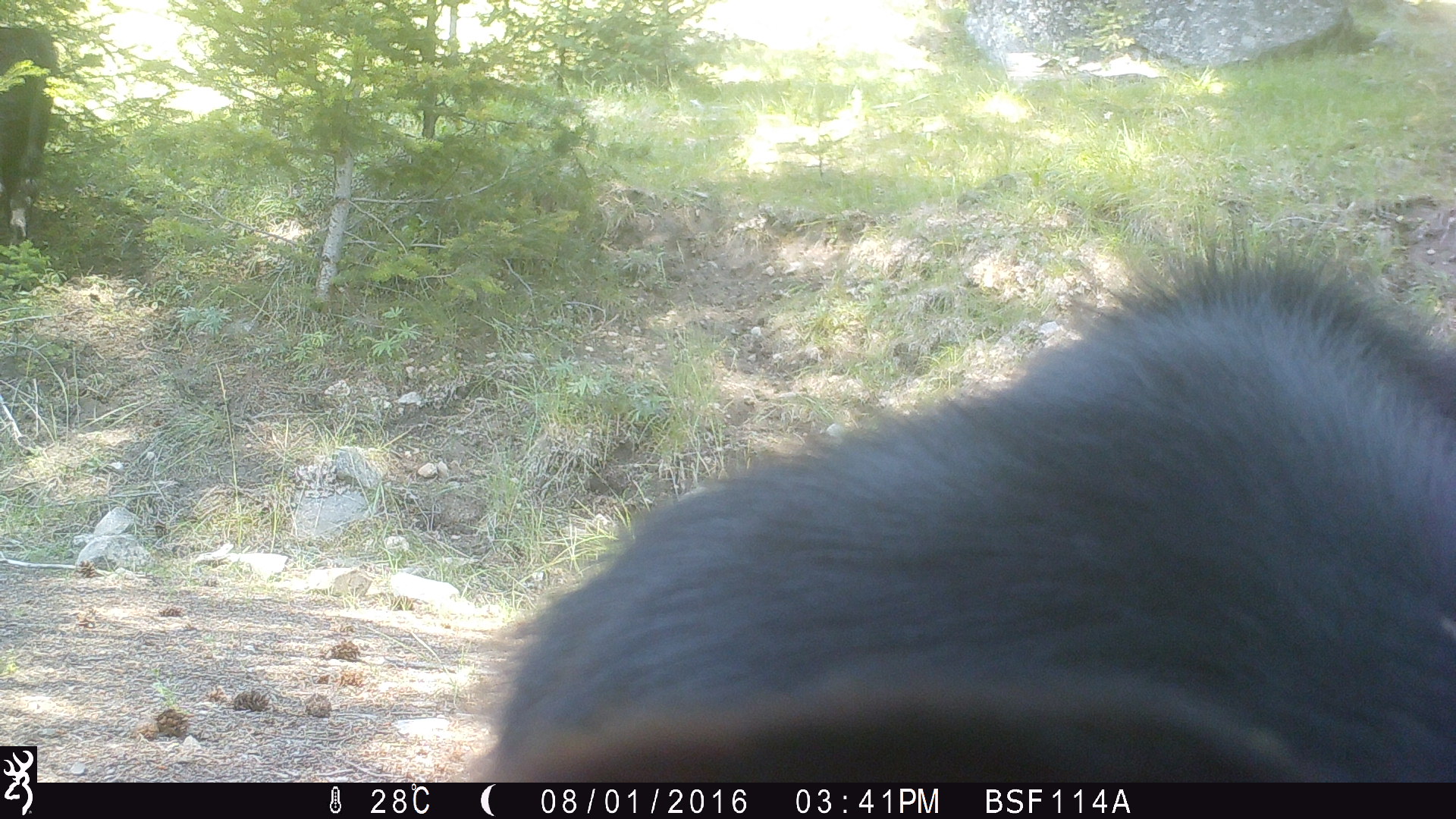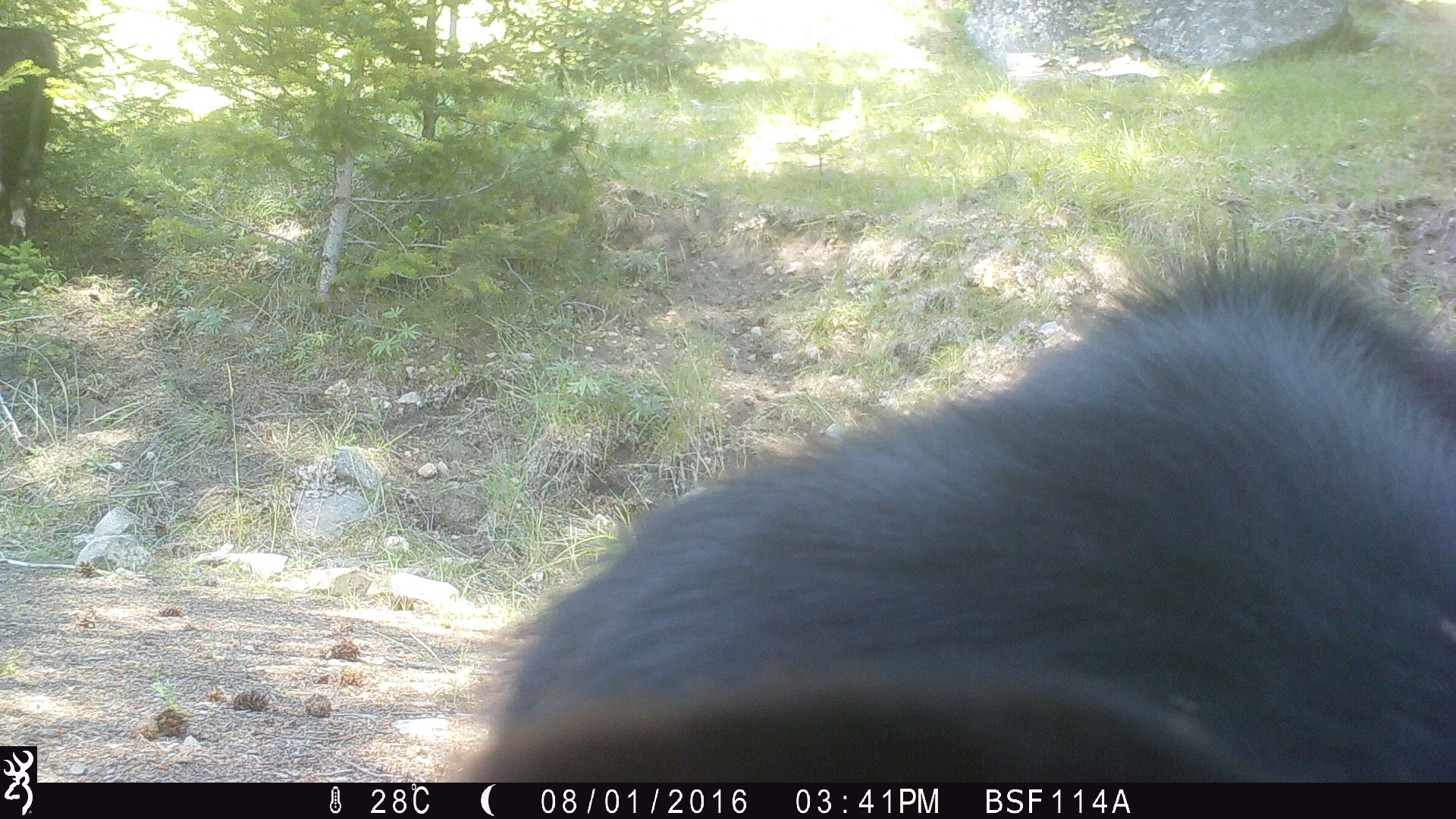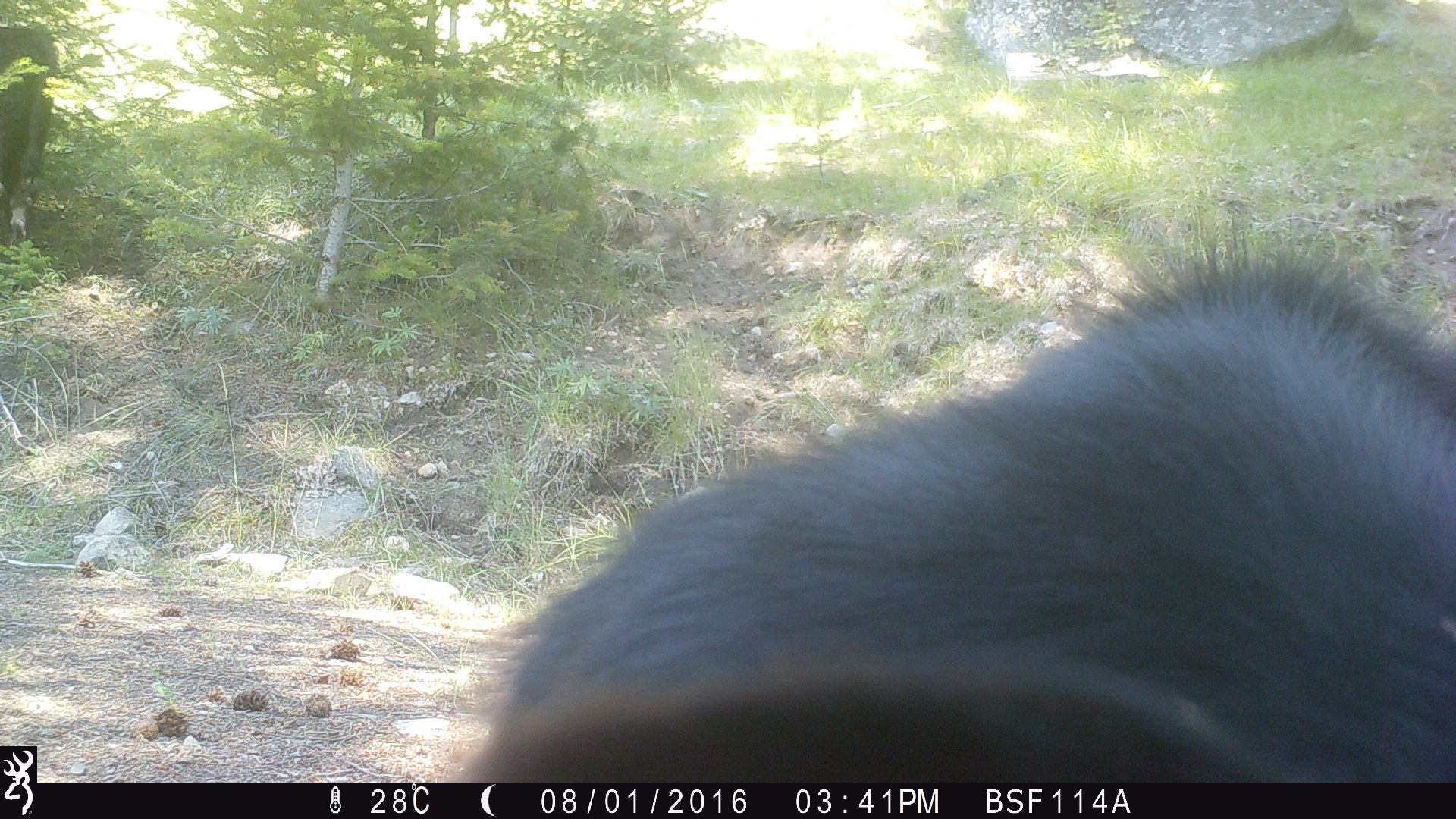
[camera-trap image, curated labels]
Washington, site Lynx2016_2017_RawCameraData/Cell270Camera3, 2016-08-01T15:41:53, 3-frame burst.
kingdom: Animalia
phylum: Chordata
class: Mammalia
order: Artiodactyla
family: Bovidae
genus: Bos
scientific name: Bos taurus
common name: domestic cattle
Domestic cattle (Bos taurus). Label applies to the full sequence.